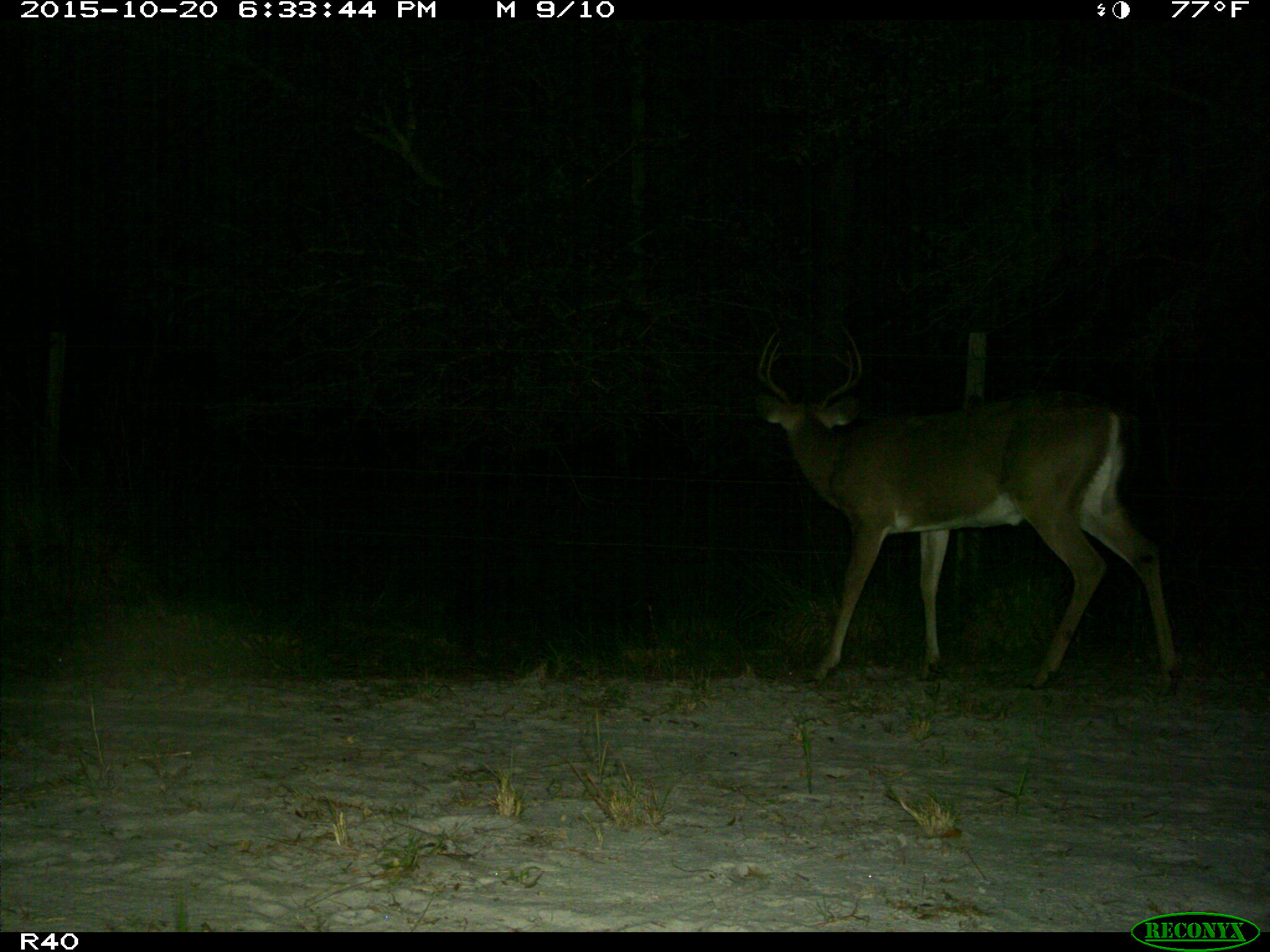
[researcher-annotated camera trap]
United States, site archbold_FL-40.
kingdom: Animalia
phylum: Chordata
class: Mammalia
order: Artiodactyla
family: Cervidae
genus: Odocoileus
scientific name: Odocoileus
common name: deer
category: unidentified deer